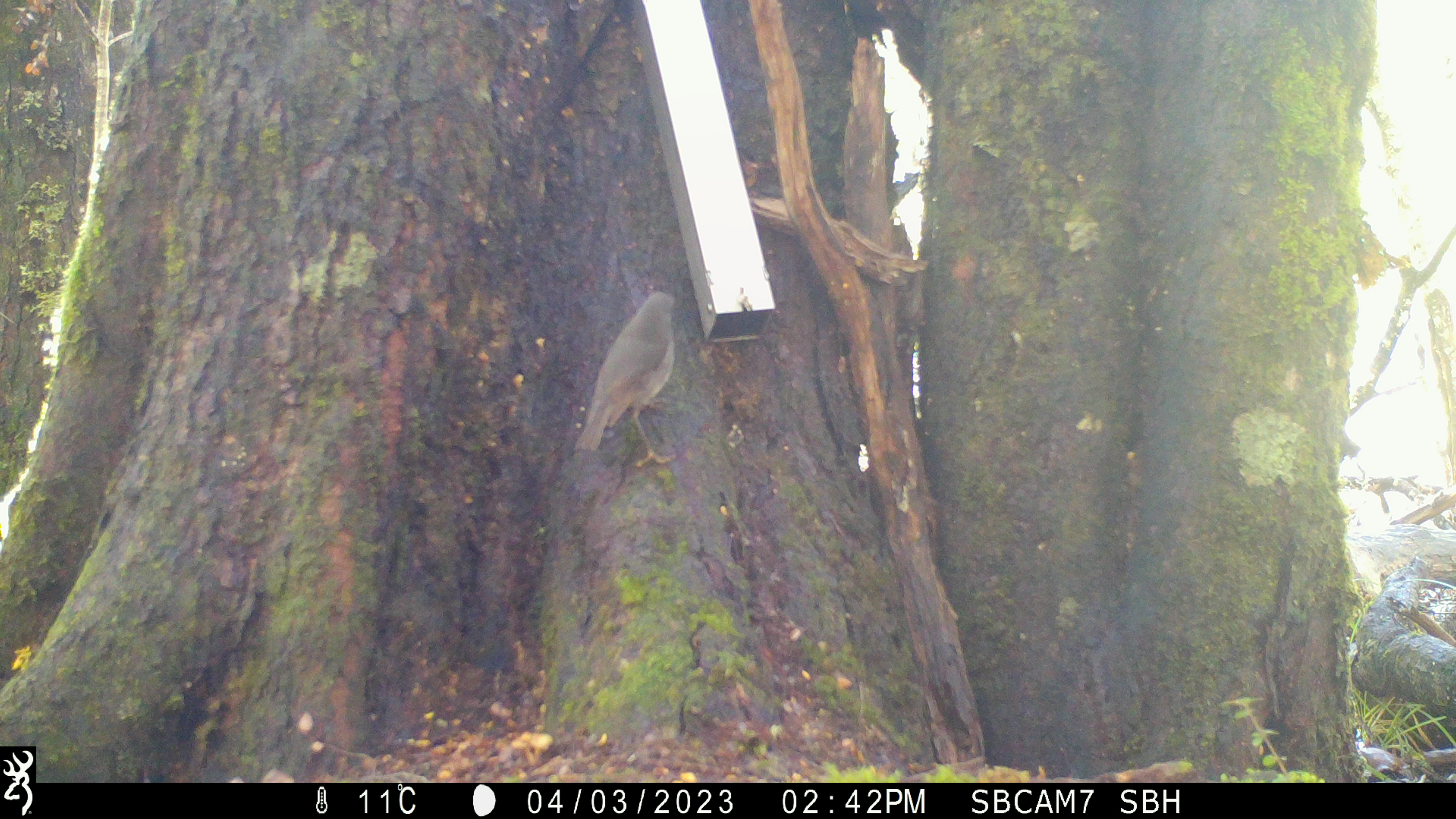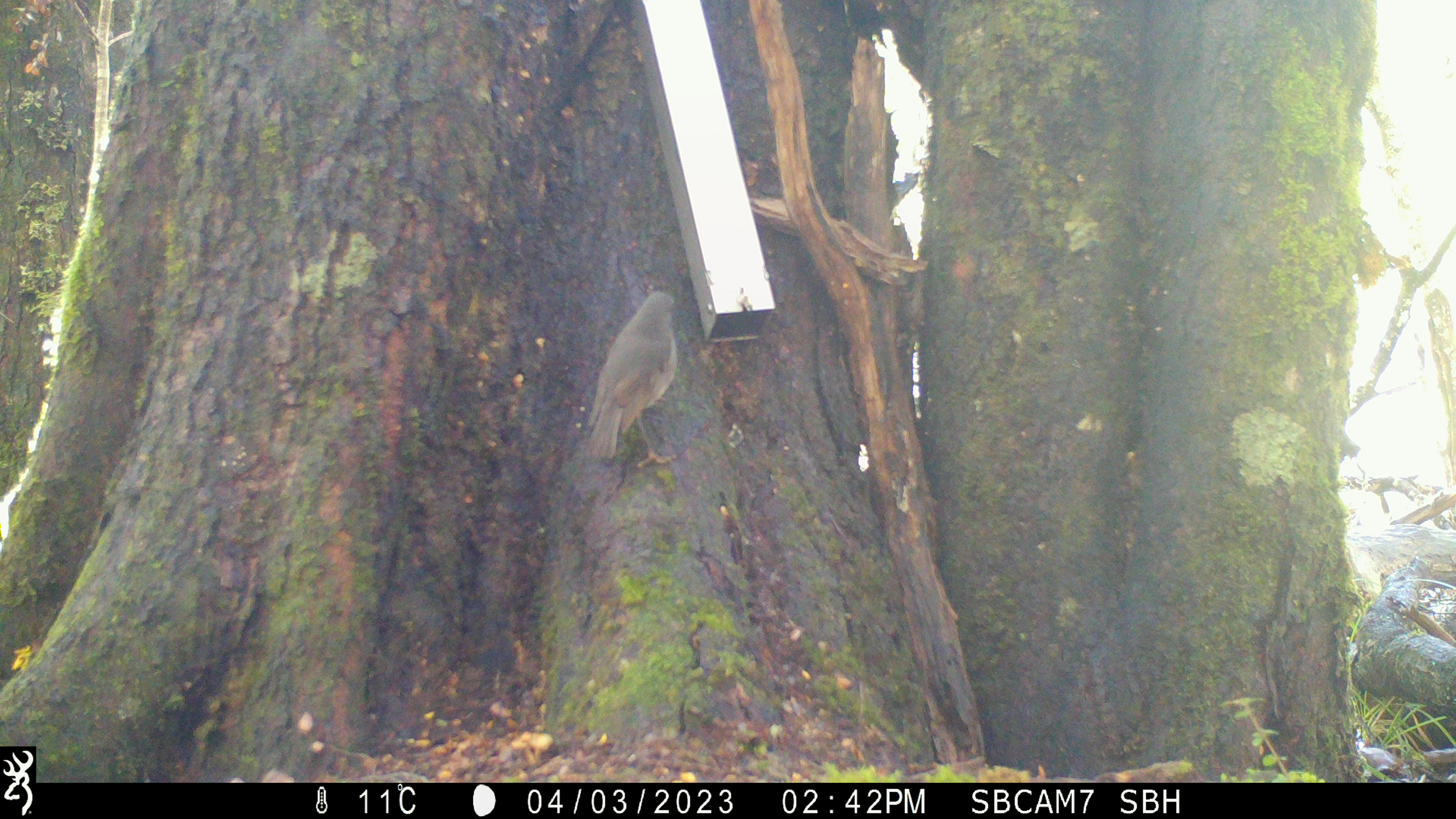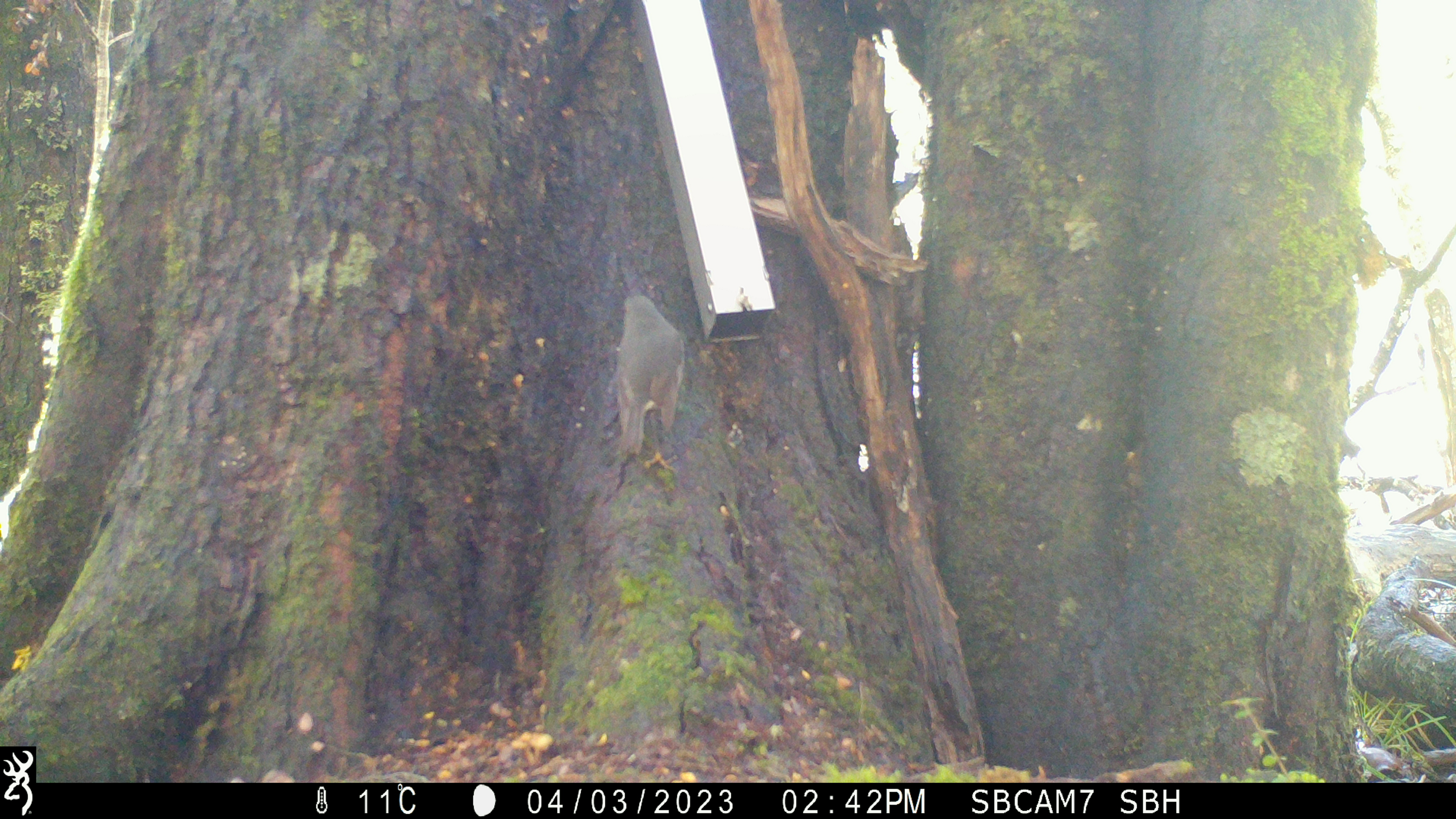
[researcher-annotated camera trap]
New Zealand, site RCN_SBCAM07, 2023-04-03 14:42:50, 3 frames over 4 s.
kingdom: Animalia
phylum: Chordata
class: Aves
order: Passeriformes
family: Petroicidae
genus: Petroica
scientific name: Petroica australis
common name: new zealand robin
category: robin